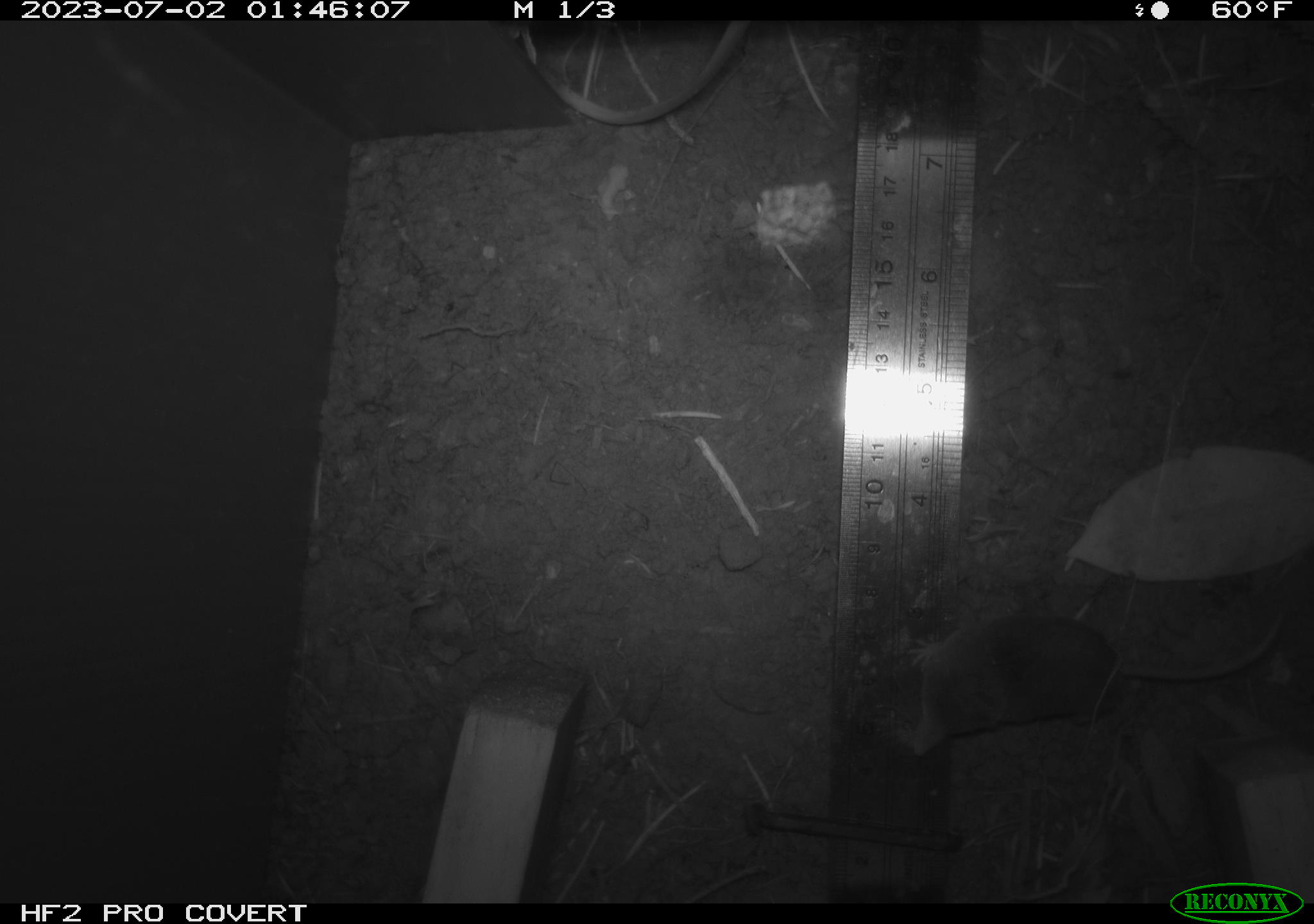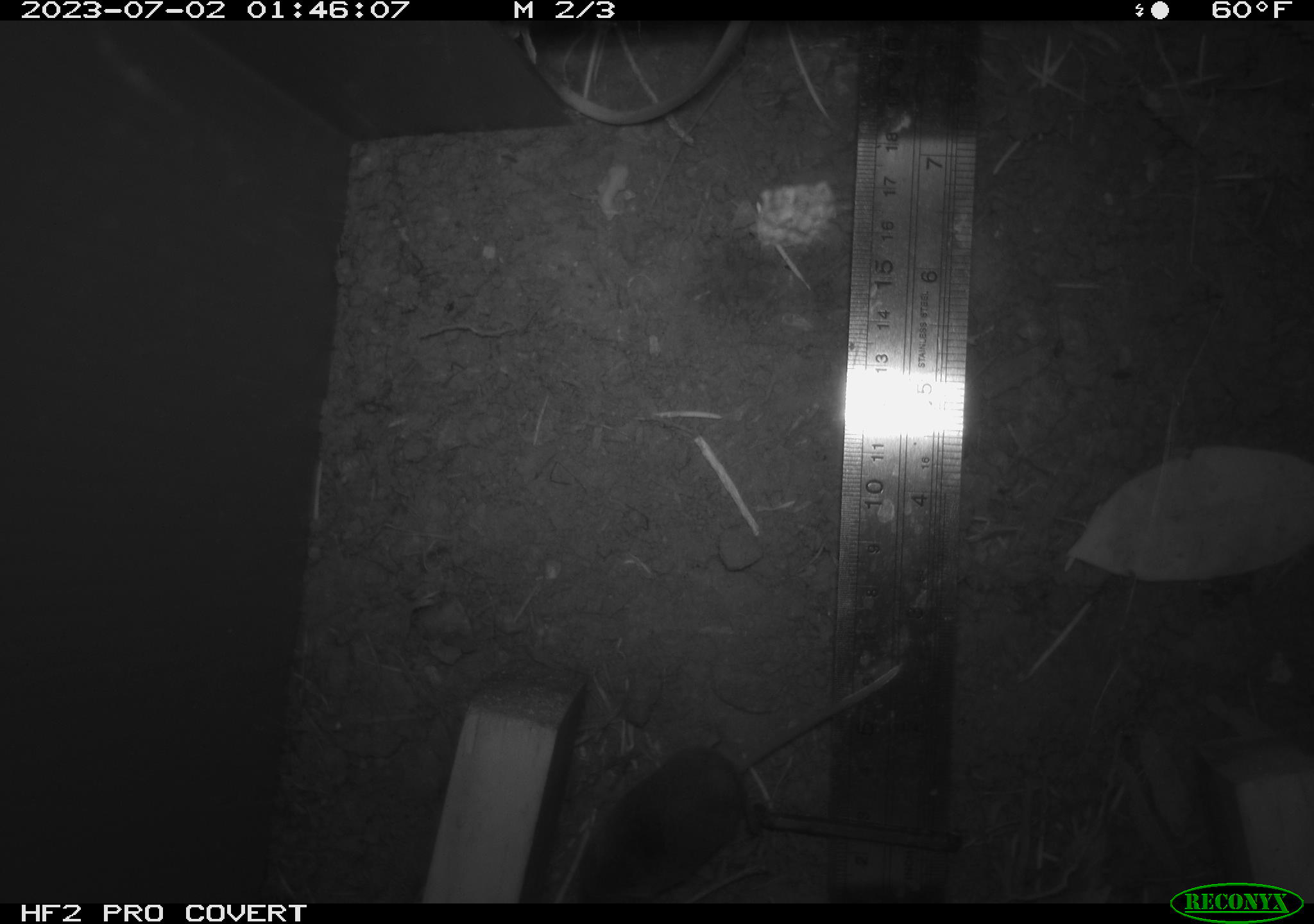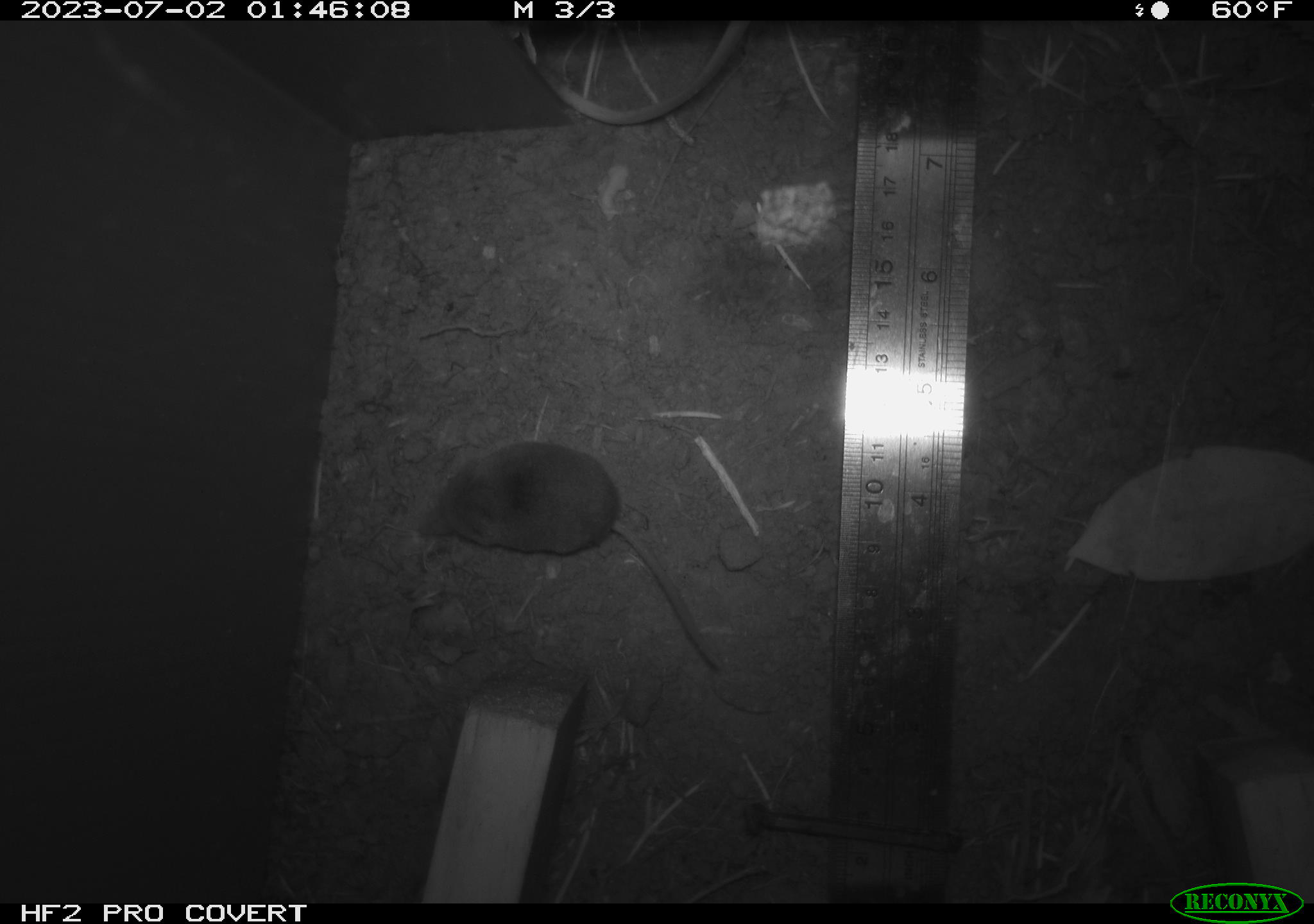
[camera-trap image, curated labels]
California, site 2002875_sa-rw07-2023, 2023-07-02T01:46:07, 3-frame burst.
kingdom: Animalia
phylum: Chordata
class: Mammalia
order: Eulipotyphla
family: Soricidae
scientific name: Soricidae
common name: shrews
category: soricidae family